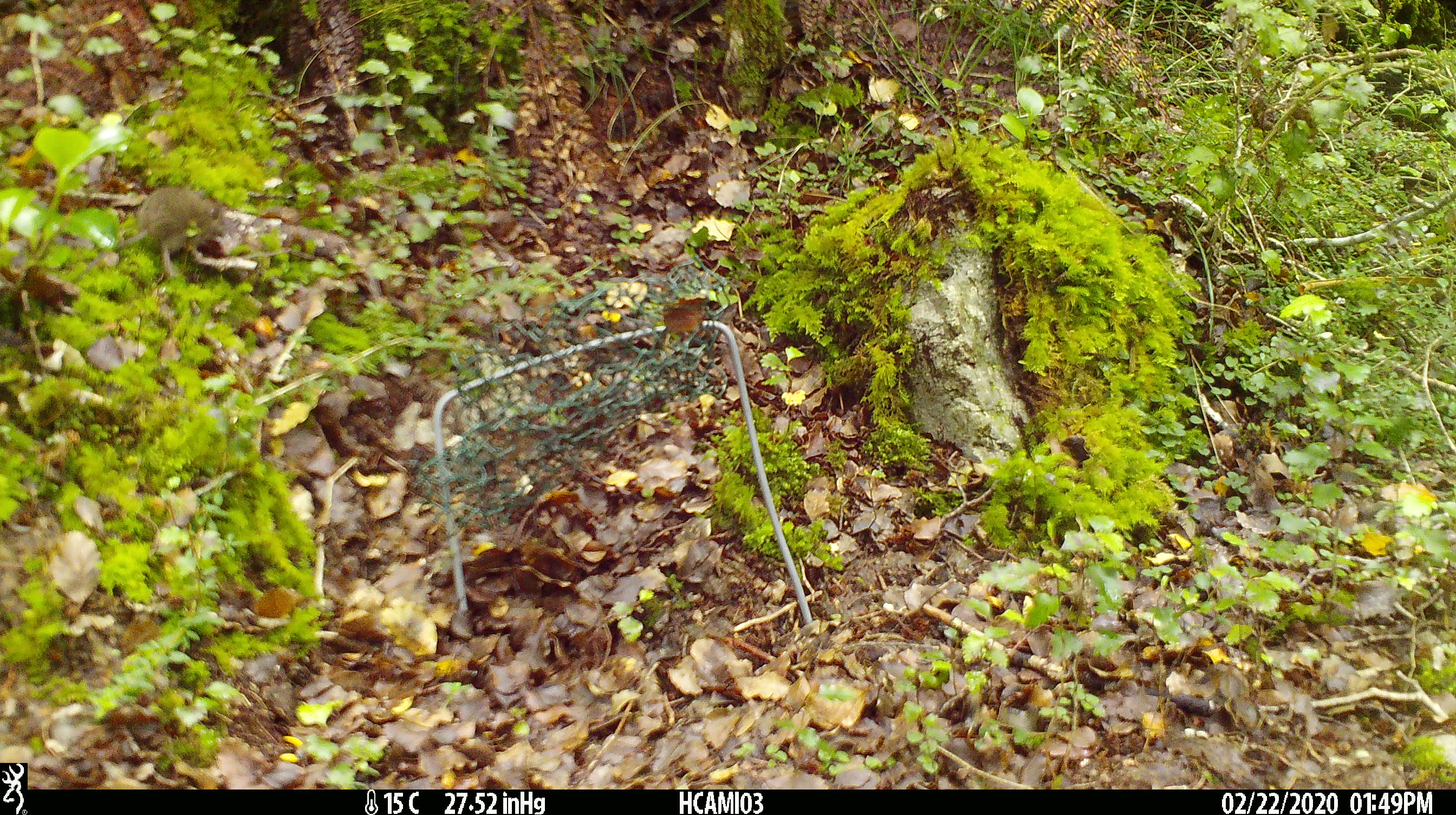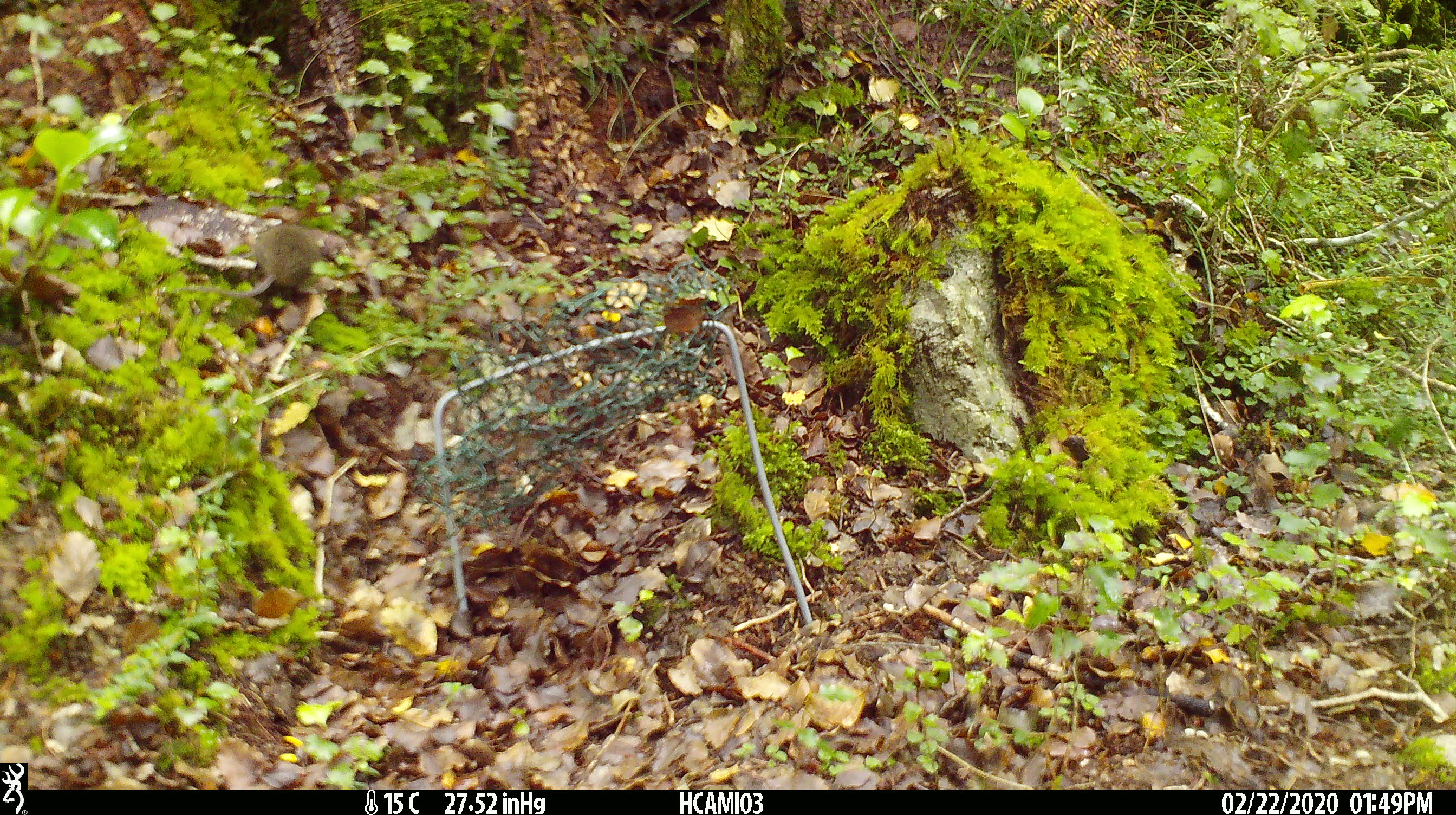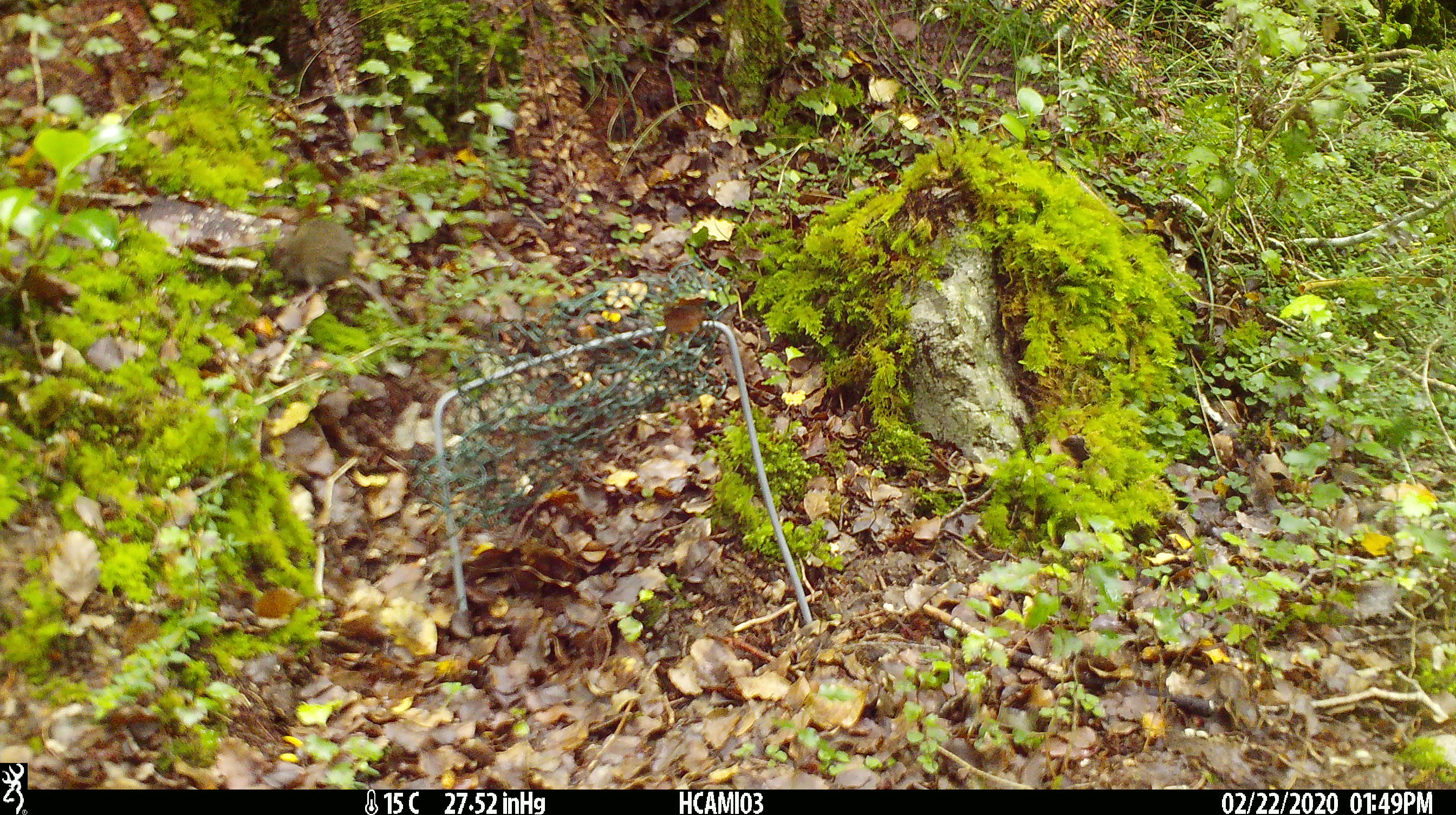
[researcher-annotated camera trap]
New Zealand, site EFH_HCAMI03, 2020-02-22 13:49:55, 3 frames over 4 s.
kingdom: Animalia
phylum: Chordata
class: Mammalia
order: Rodentia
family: Muridae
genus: Mus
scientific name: Mus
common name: mouse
Mouse (Mus).